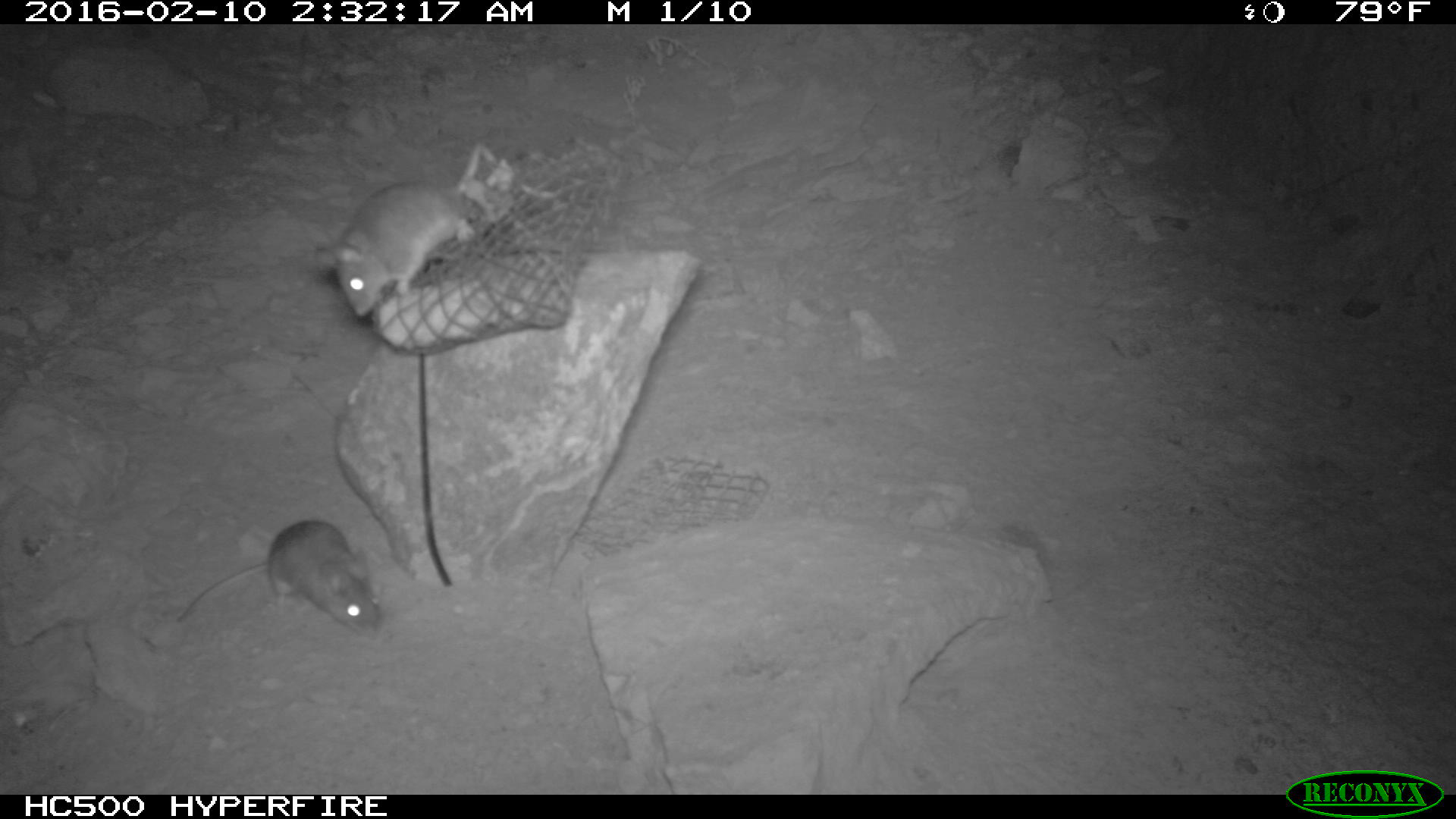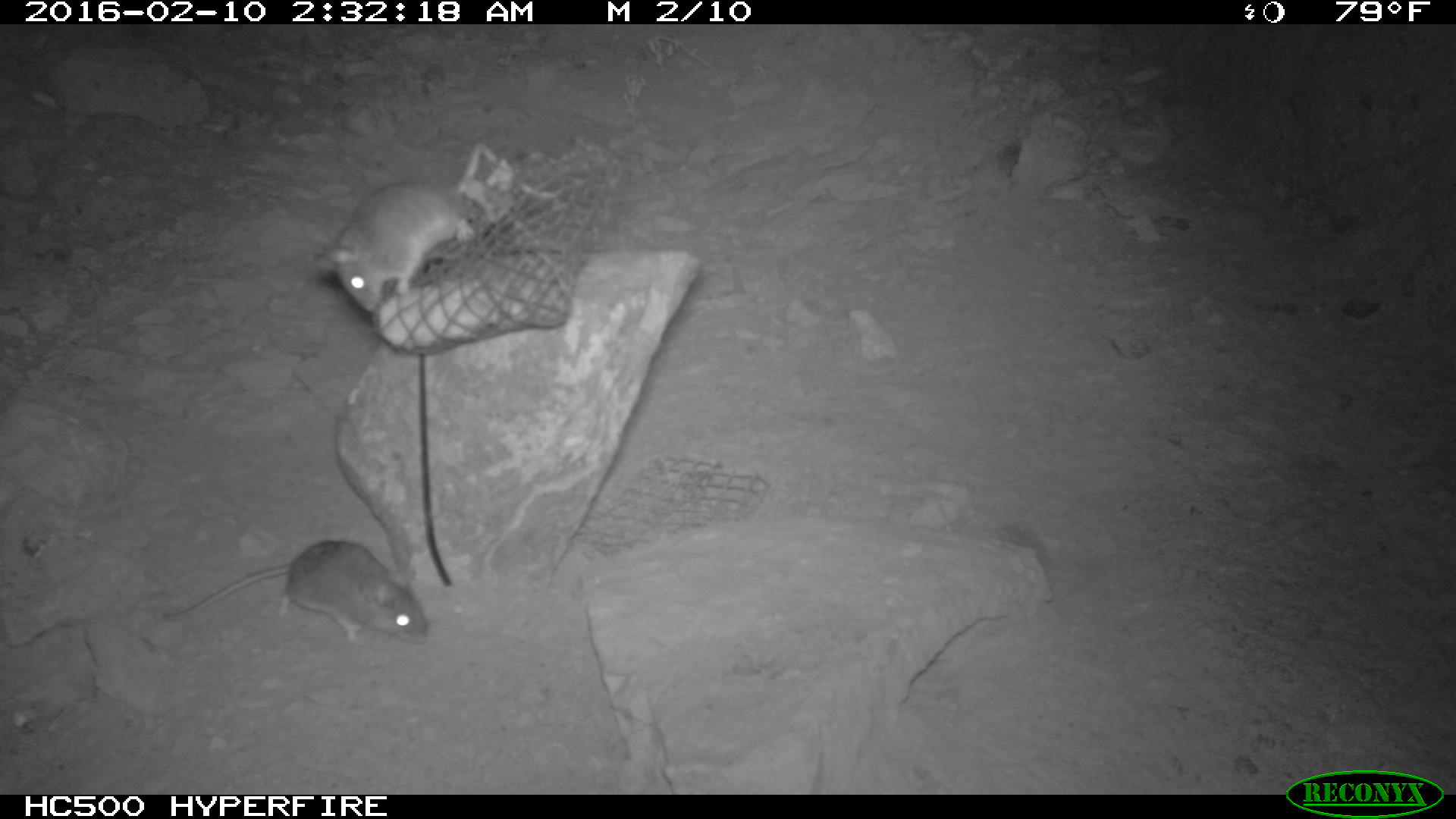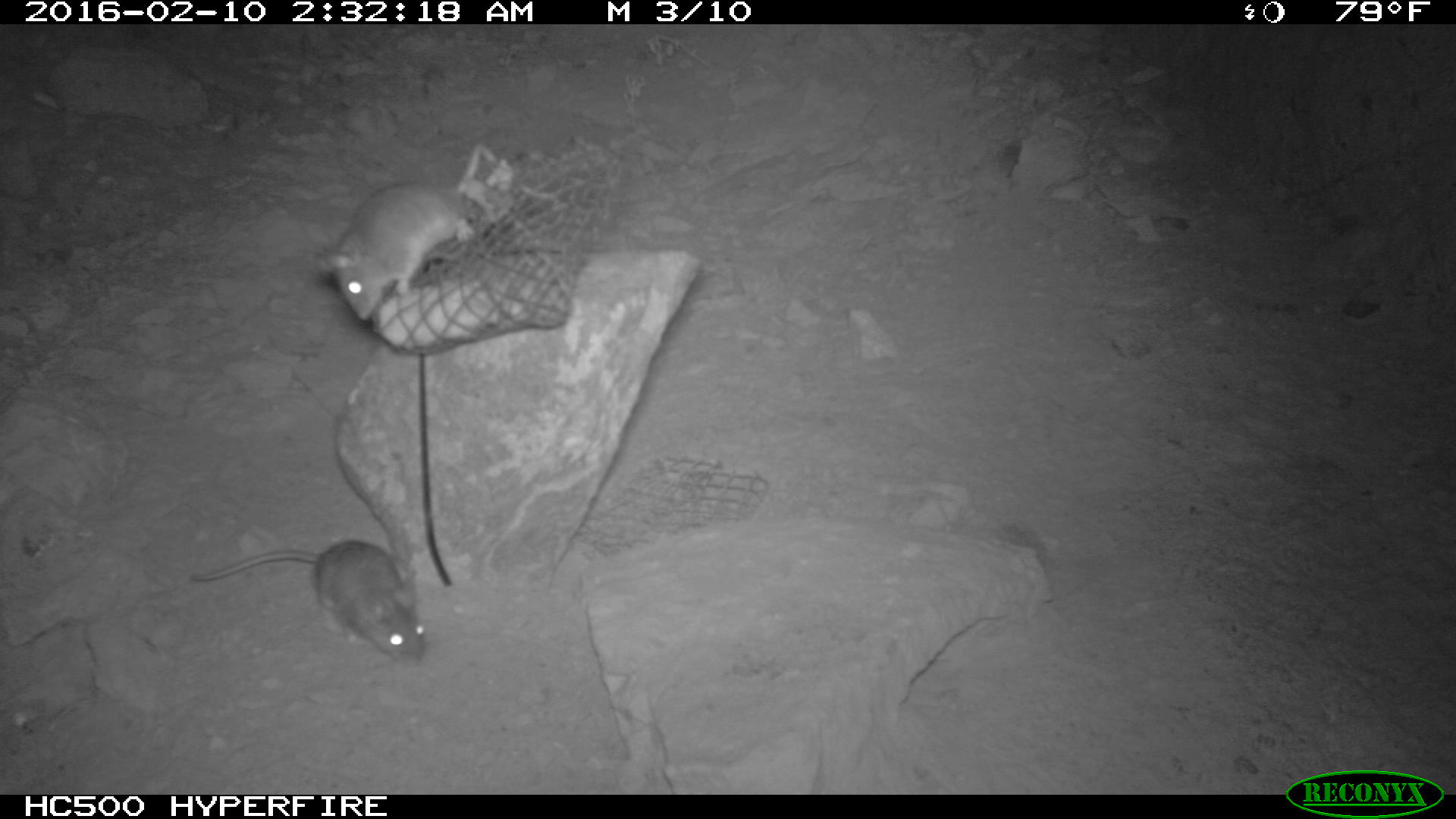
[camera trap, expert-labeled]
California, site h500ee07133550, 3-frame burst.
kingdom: Animalia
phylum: Chordata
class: Mammalia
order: Rodentia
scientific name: Rodentia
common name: rodent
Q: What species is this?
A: Rodent (Rodentia).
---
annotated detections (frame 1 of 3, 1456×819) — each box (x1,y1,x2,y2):
rodent: (176,520,384,641); (310,176,475,319)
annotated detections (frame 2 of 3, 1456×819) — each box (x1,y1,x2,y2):
rodent: (313,140,560,311); (160,539,427,647)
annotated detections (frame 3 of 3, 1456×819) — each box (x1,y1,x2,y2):
rodent: (317,143,496,320); (190,540,424,663)